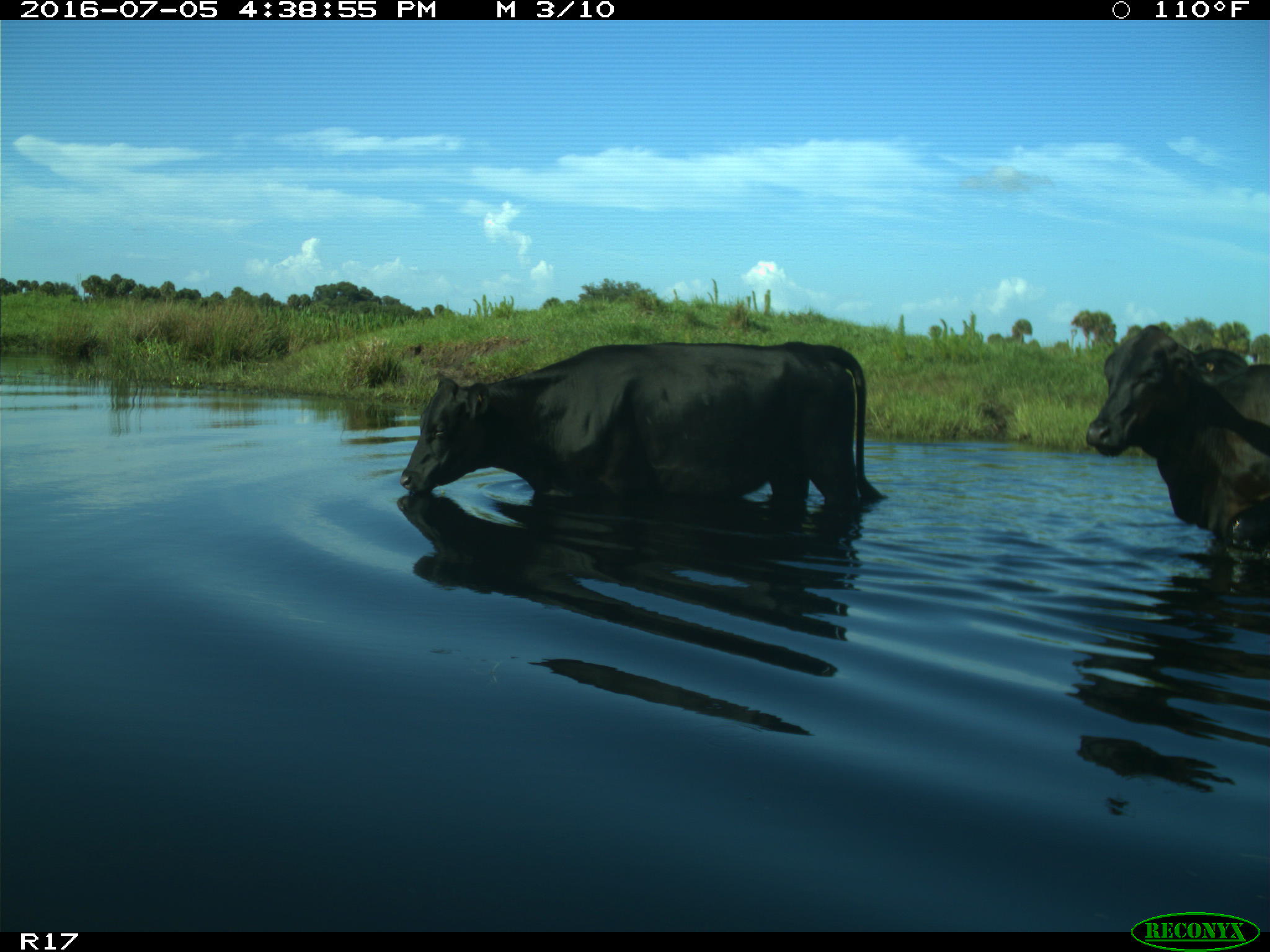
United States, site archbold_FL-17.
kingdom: Animalia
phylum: Chordata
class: Mammalia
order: Artiodactyla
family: Bovidae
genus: Bos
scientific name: Bos taurus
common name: domestic cow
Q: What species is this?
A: Bos taurus (domestic cow).